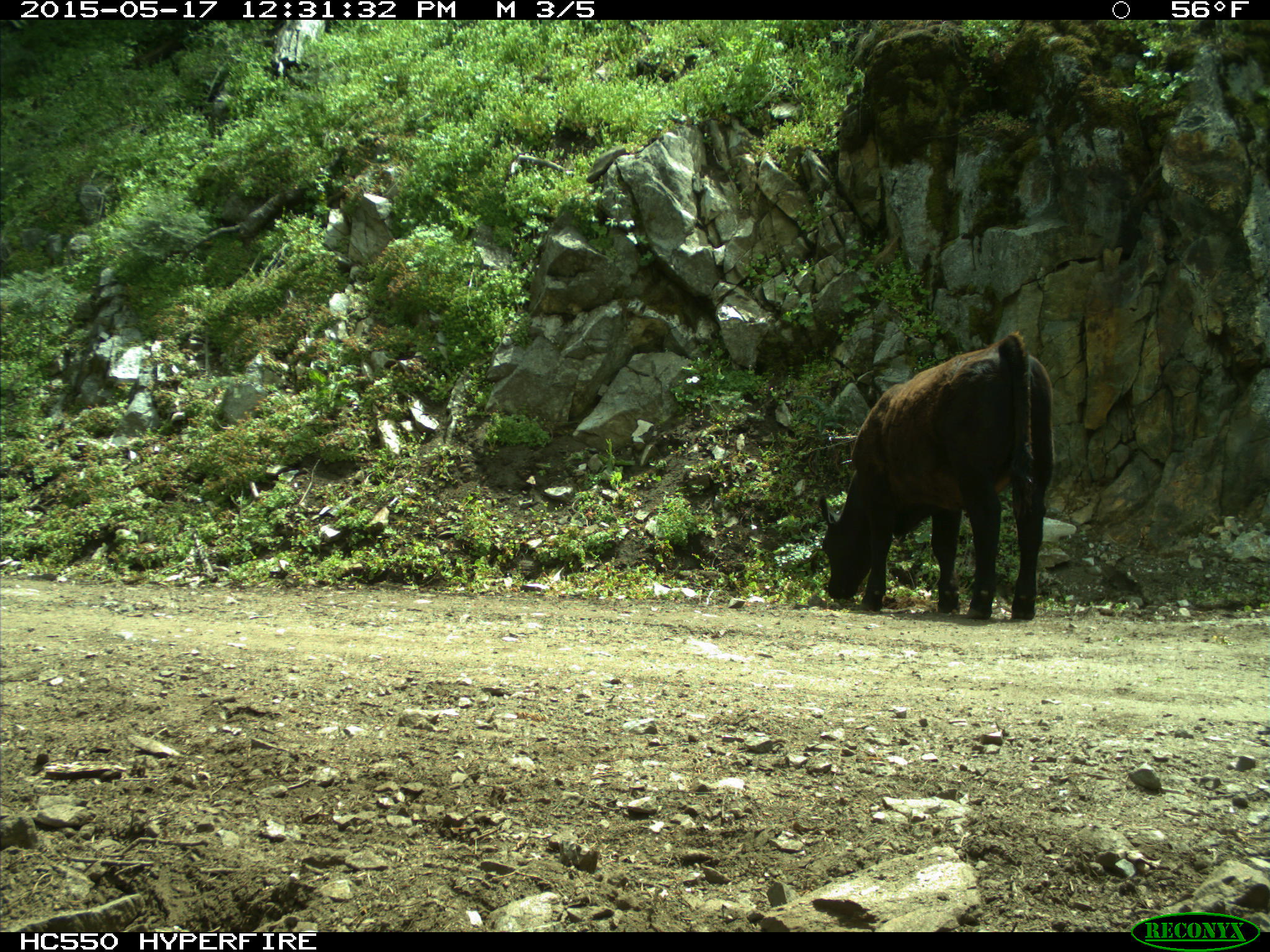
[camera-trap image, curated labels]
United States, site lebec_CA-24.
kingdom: Animalia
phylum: Chordata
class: Mammalia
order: Artiodactyla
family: Bovidae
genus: Bos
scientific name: Bos taurus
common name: domestic cow